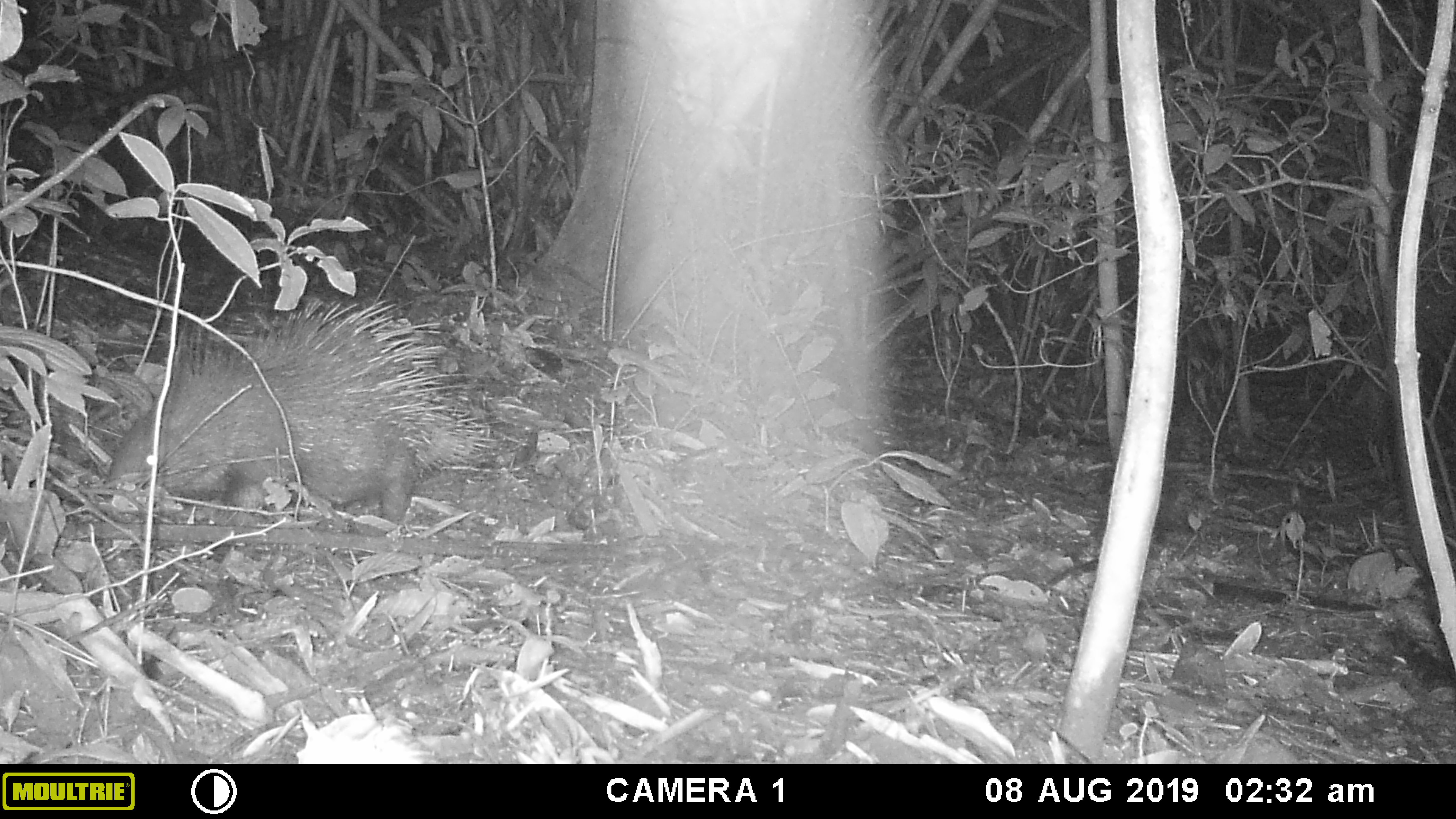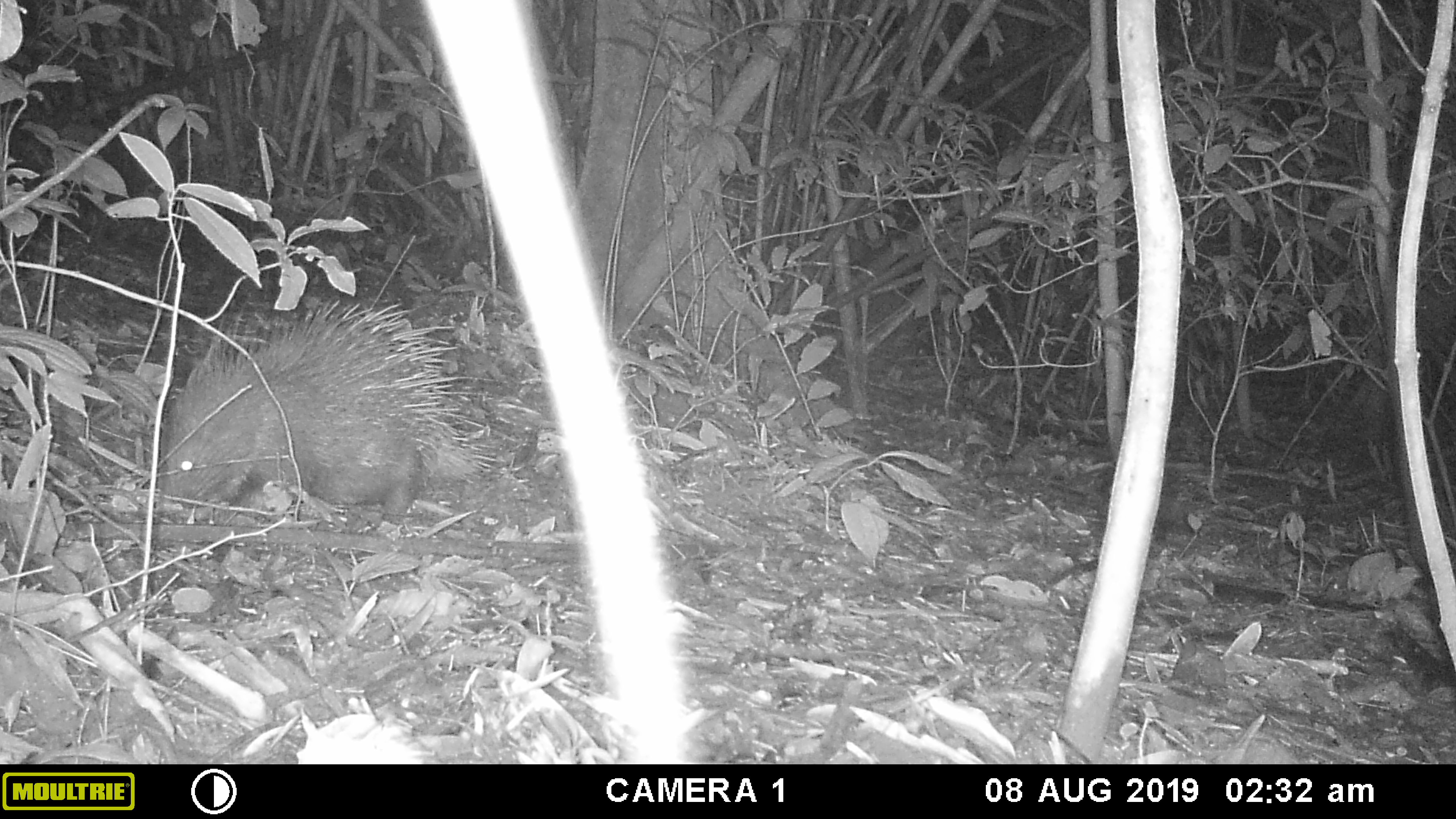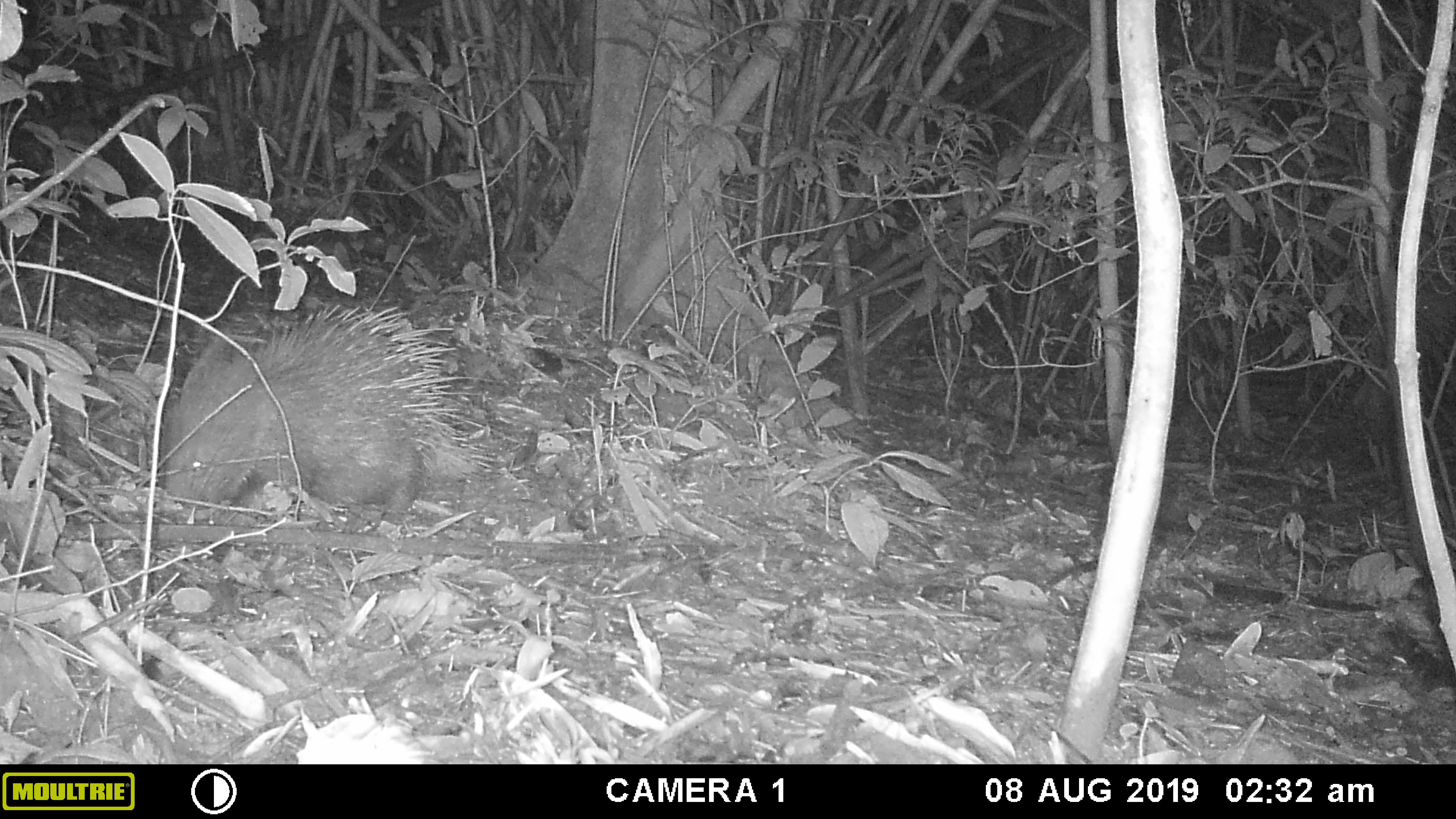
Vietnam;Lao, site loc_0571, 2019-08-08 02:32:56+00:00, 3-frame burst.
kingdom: Animalia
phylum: Chordata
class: Mammalia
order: Rodentia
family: Hystricidae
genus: Hystrix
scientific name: Hystrix brachyura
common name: malayan porcupine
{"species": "malayan porcupine (Hystrix brachyura)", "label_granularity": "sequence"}